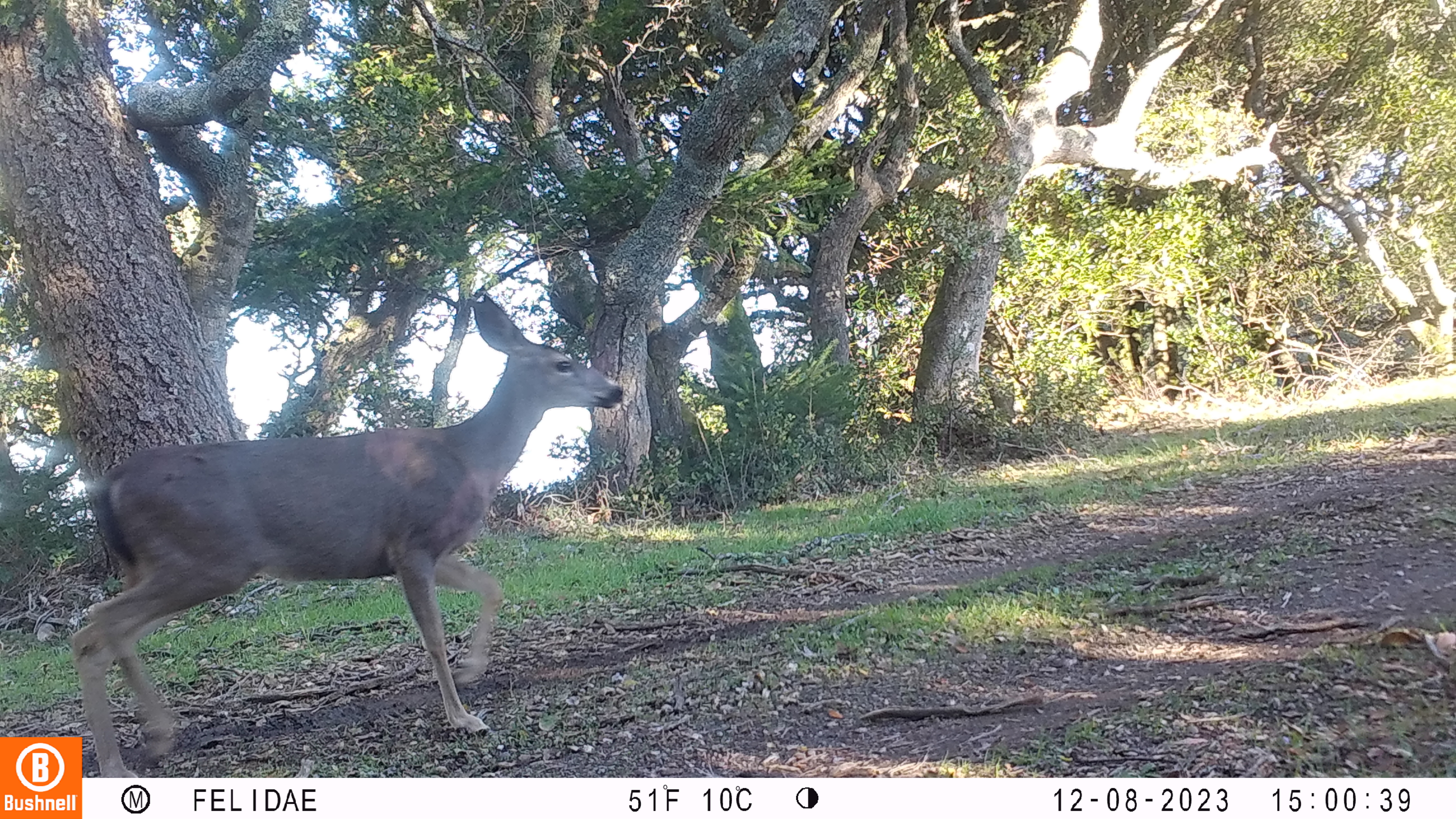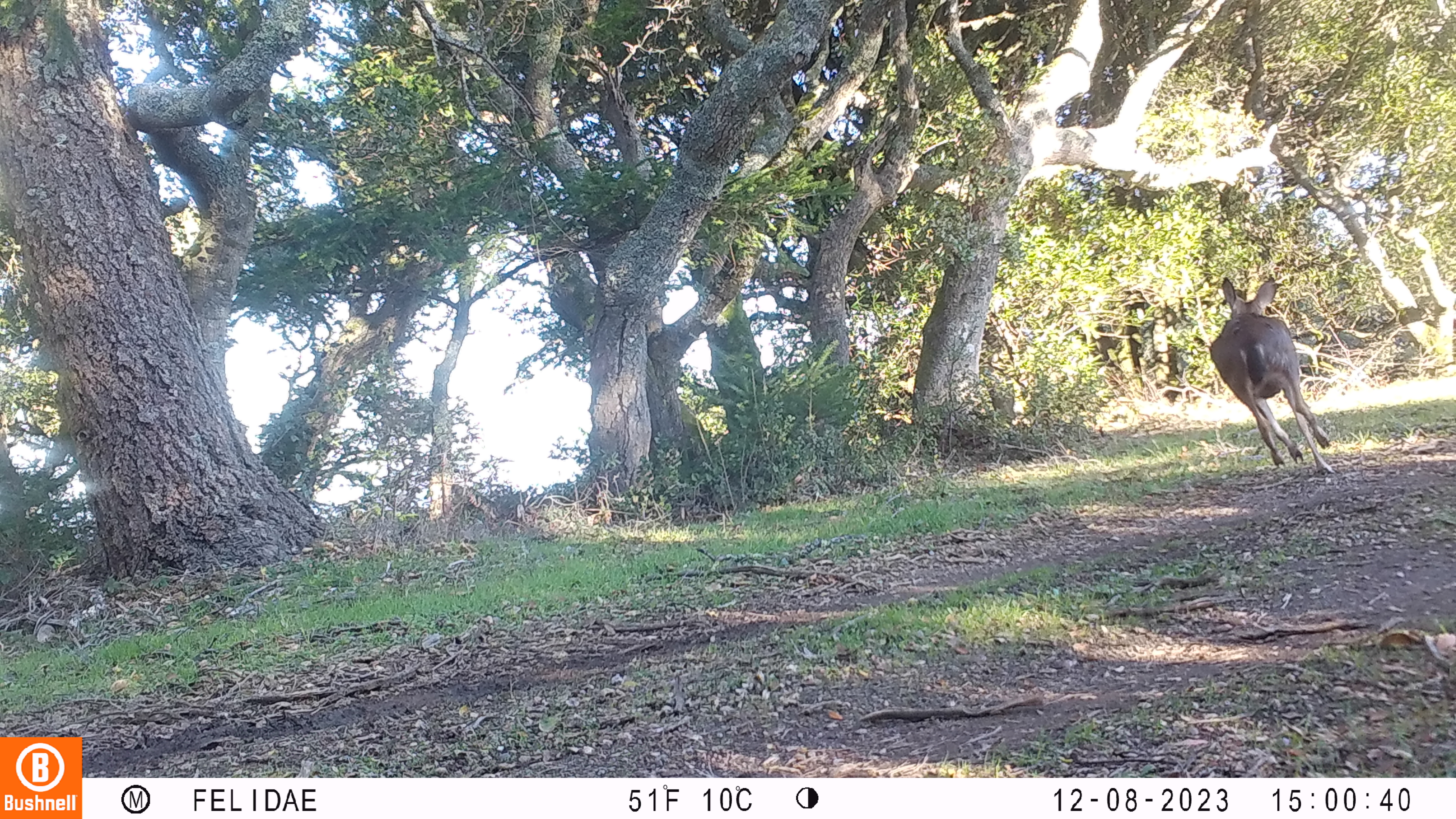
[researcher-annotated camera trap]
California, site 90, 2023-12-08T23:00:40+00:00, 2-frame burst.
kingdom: Animalia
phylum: Chordata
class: Mammalia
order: Artiodactyla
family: Cervidae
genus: Odocoileus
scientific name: Odocoileus hemionus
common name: mule deer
Mule deer (Odocoileus hemionus).